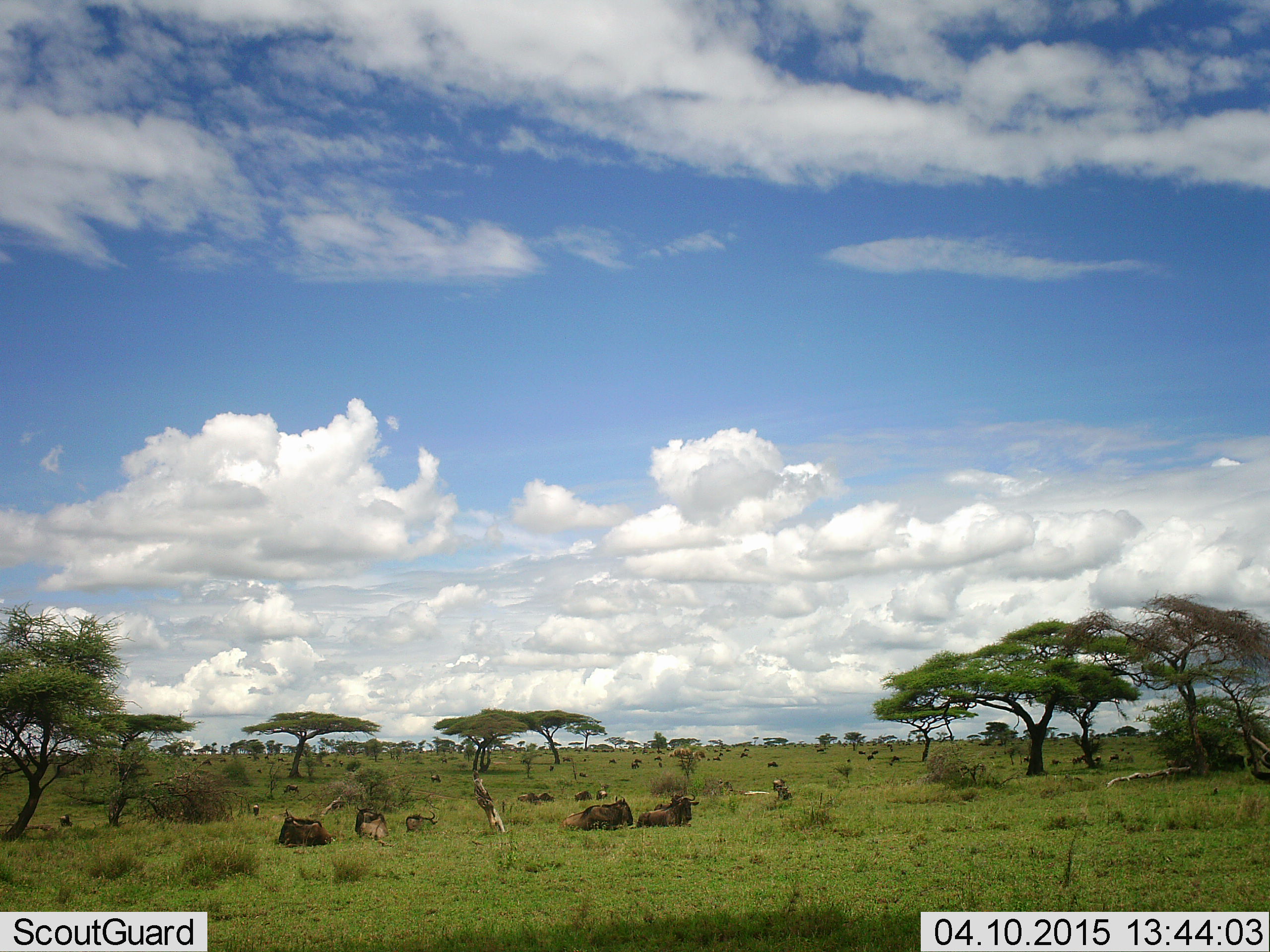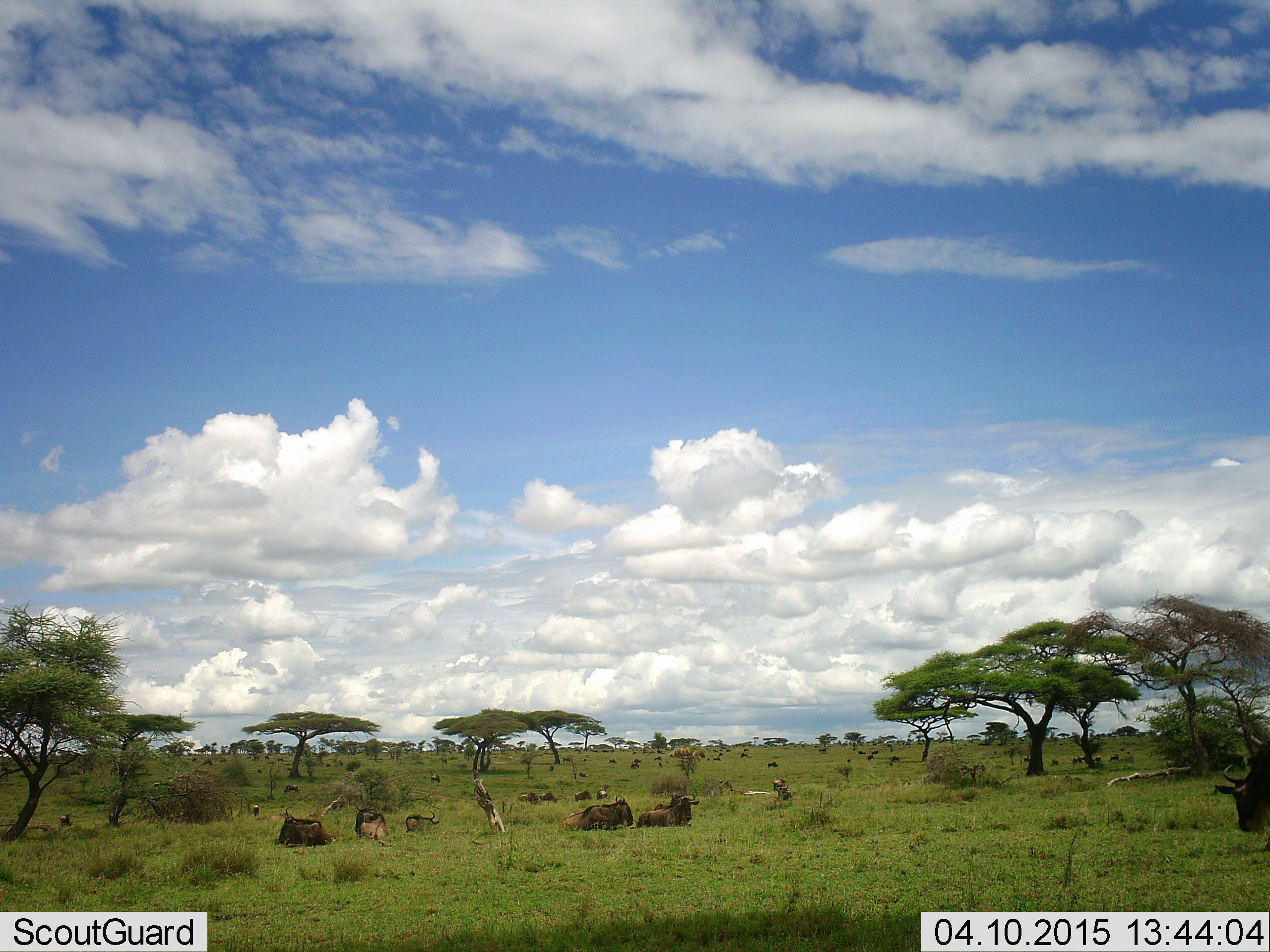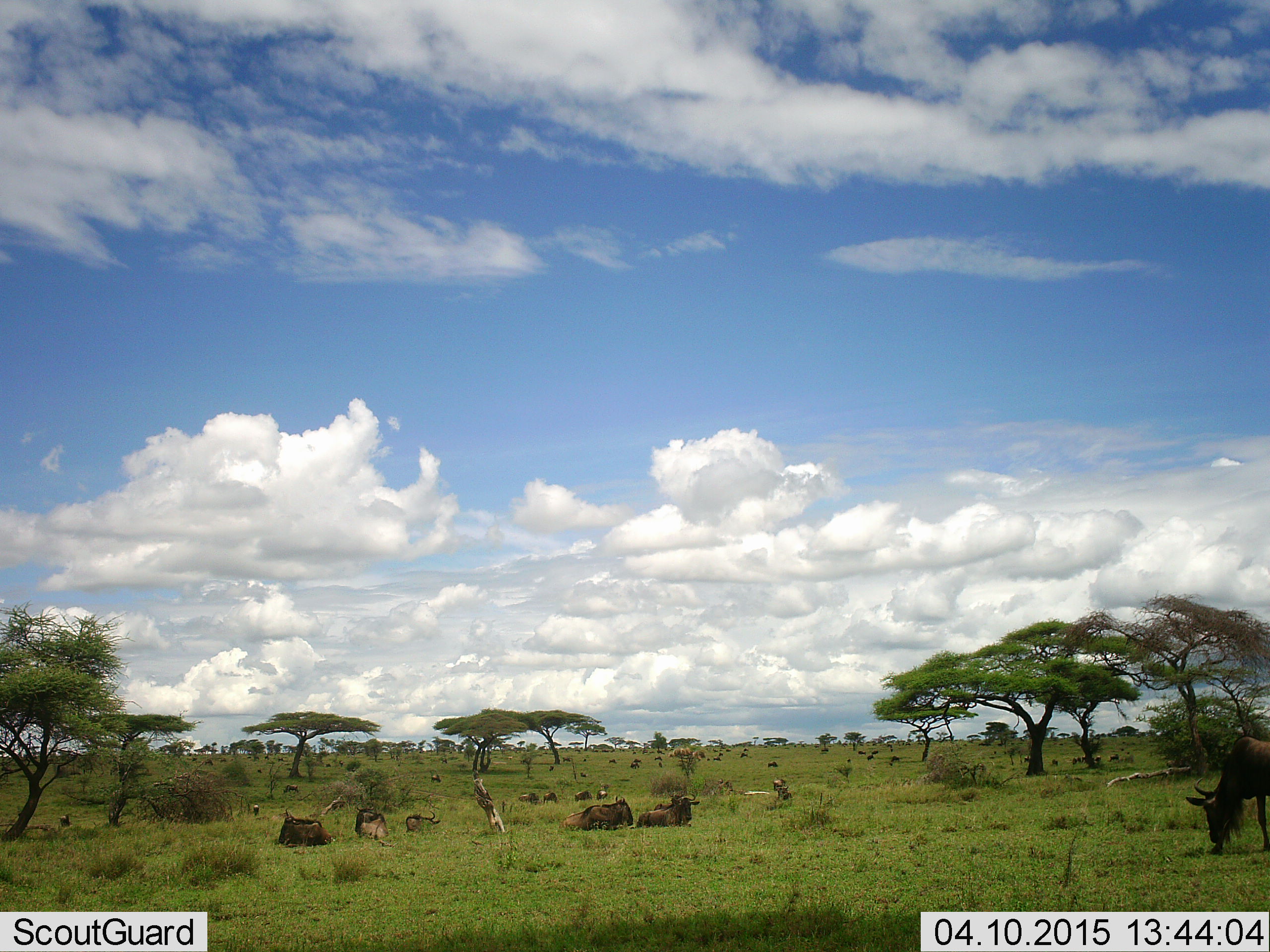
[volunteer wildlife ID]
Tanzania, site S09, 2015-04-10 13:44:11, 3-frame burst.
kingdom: Animalia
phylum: Chordata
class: Mammalia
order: Artiodactyla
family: Bovidae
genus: Connochaetes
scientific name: Connochaetes taurinus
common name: blue wildebeest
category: wildebeest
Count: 11-50.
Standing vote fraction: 50%.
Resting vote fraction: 90%.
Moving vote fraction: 30%.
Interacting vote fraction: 0%.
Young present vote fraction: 0%.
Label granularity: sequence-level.